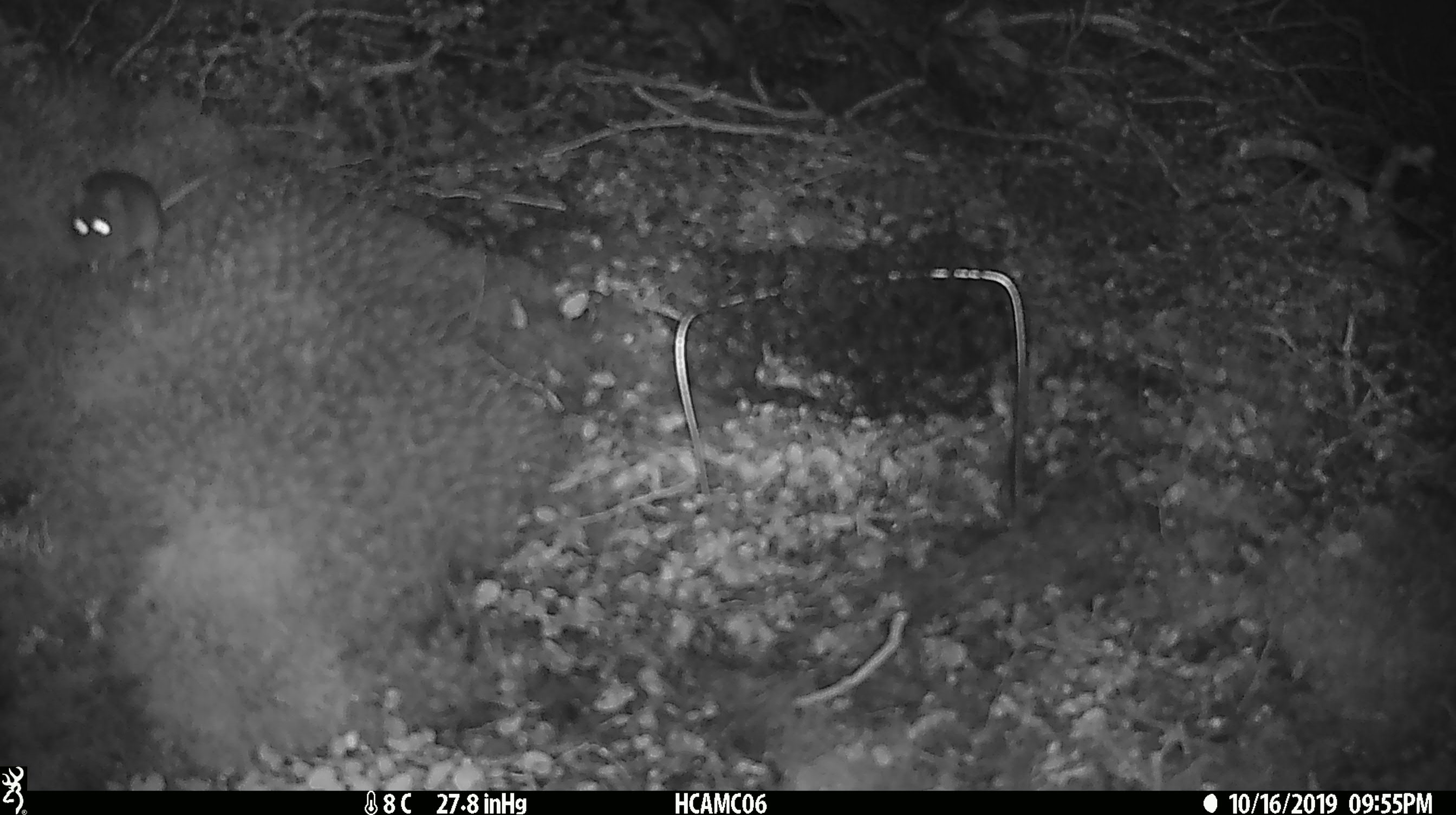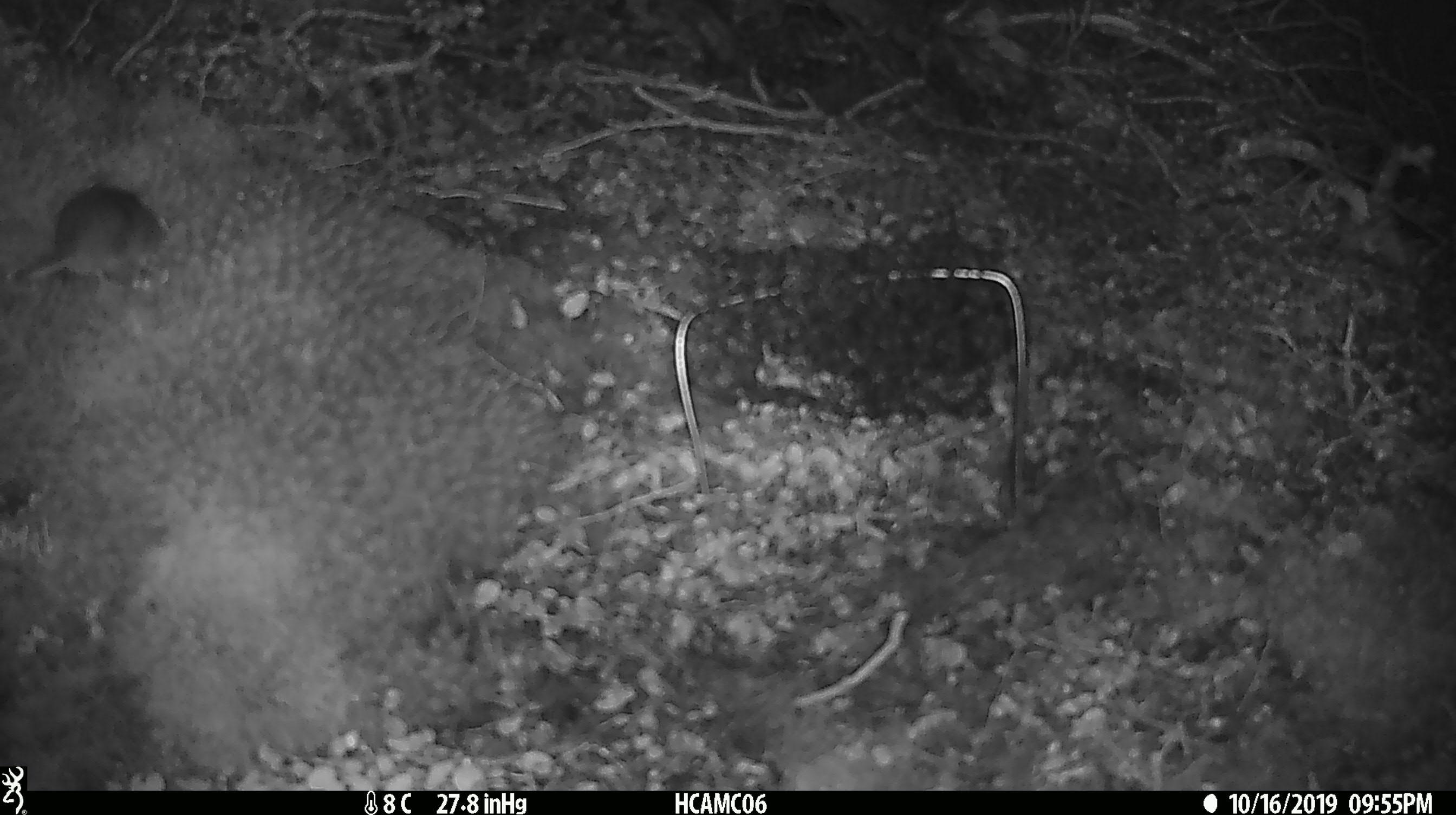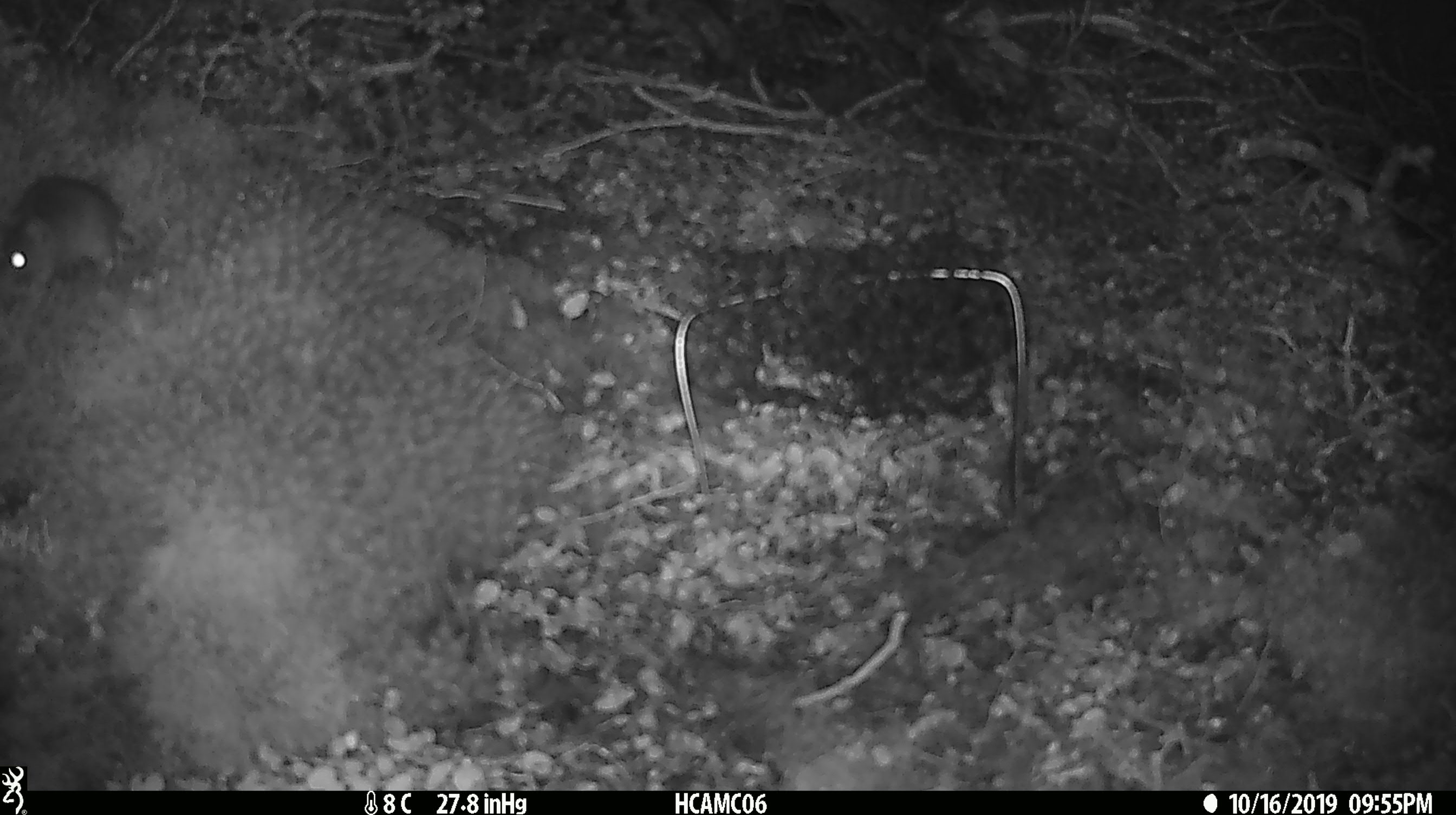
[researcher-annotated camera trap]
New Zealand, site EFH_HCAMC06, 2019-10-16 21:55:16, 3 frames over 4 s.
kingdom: Animalia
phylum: Chordata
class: Mammalia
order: Rodentia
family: Muridae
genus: Mus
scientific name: Mus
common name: mouse